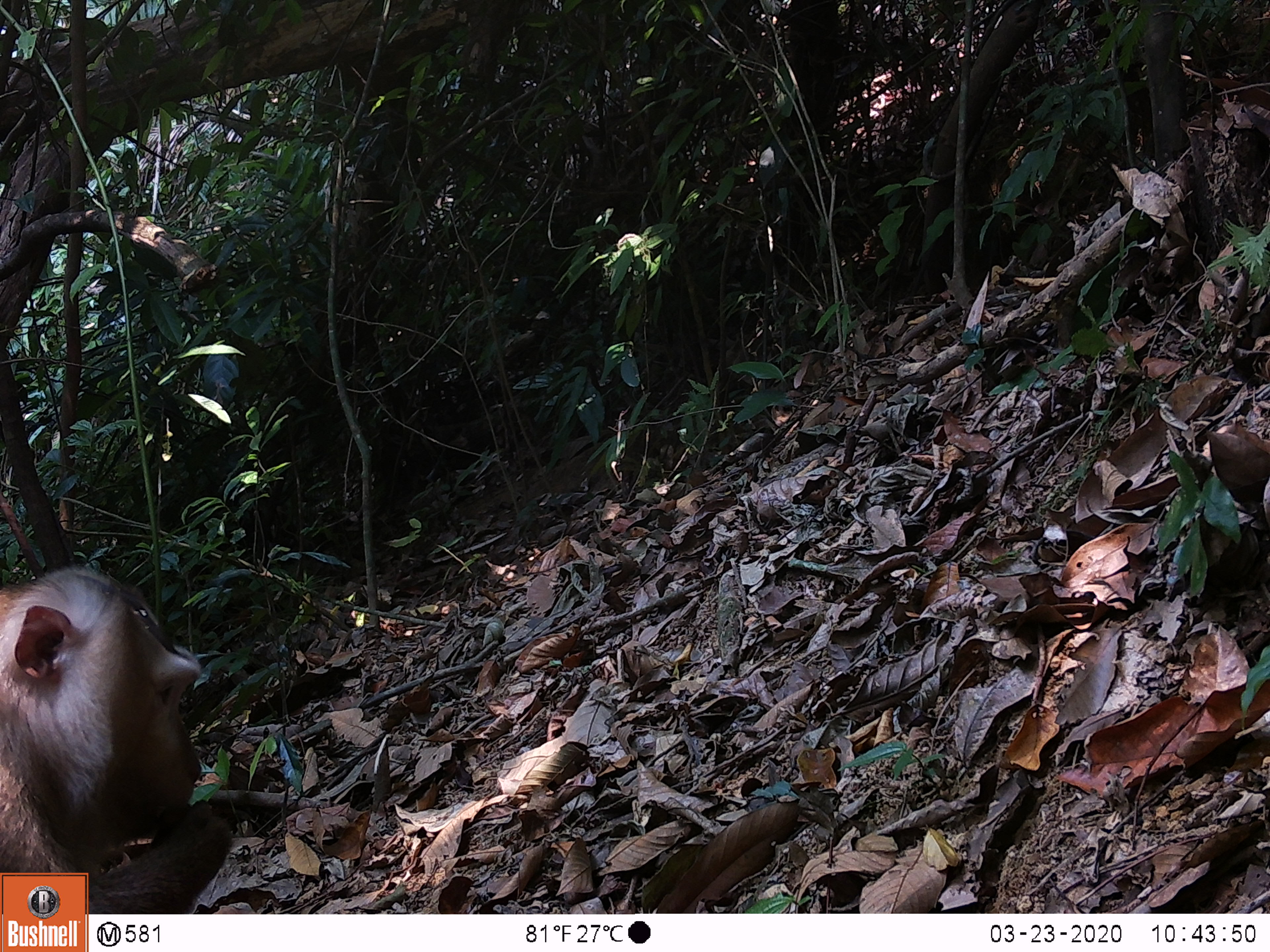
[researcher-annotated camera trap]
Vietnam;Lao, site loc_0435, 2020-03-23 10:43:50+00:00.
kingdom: Animalia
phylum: Chordata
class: Mammalia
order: Primates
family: Cercopithecidae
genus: Macaca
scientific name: Macaca nemestrina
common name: pig-tailed macaque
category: pig tailed macaque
Pig tailed macaque (pig-tailed macaque) (Macaca nemestrina). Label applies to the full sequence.